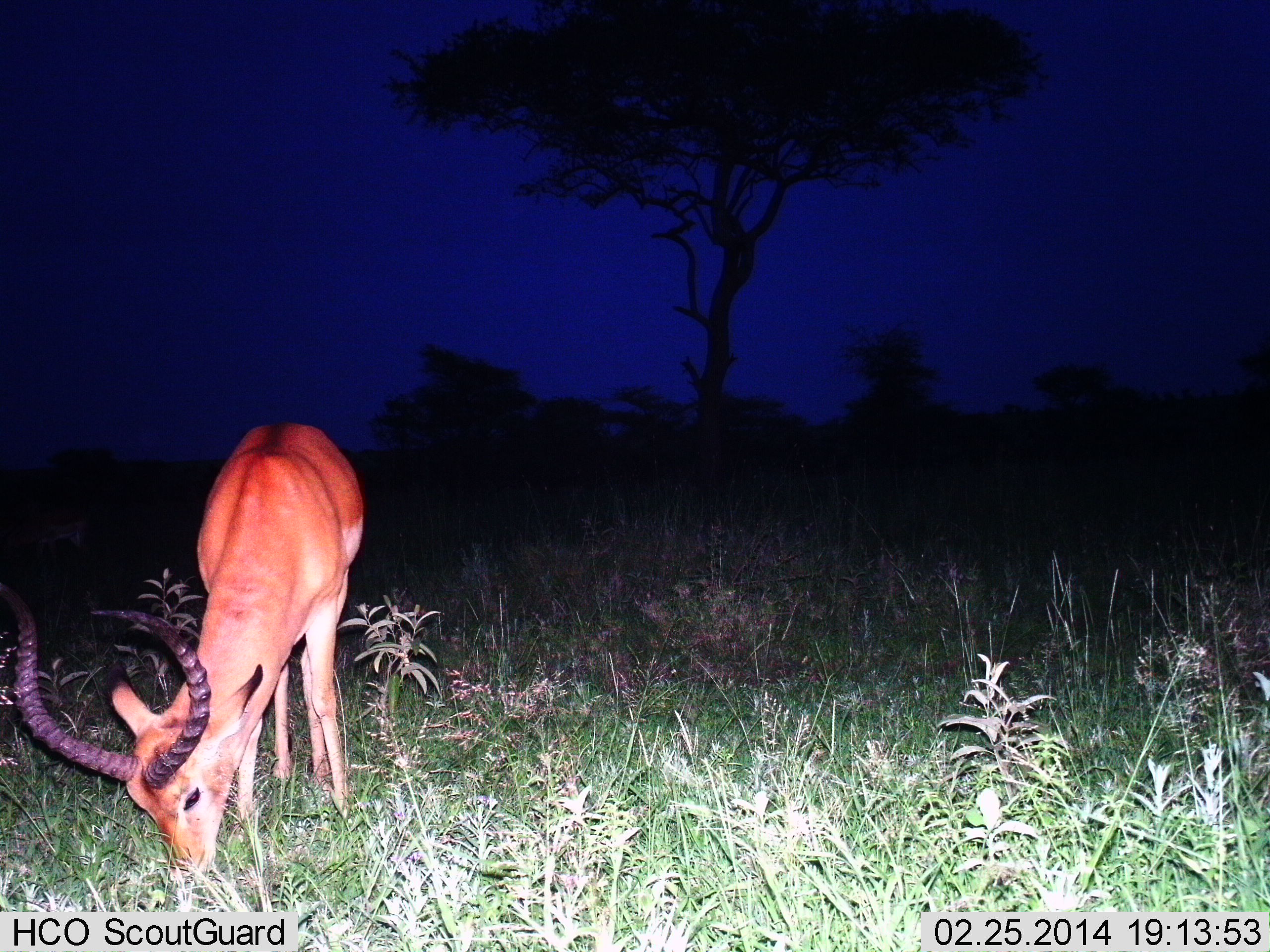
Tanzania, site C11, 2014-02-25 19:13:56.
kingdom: Animalia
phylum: Chordata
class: Mammalia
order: Artiodactyla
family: Bovidae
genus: Aepyceros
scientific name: Aepyceros melampus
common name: impala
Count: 1.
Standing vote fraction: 25%.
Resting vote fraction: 0%.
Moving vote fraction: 0%.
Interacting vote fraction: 2%.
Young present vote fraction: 0%.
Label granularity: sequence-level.